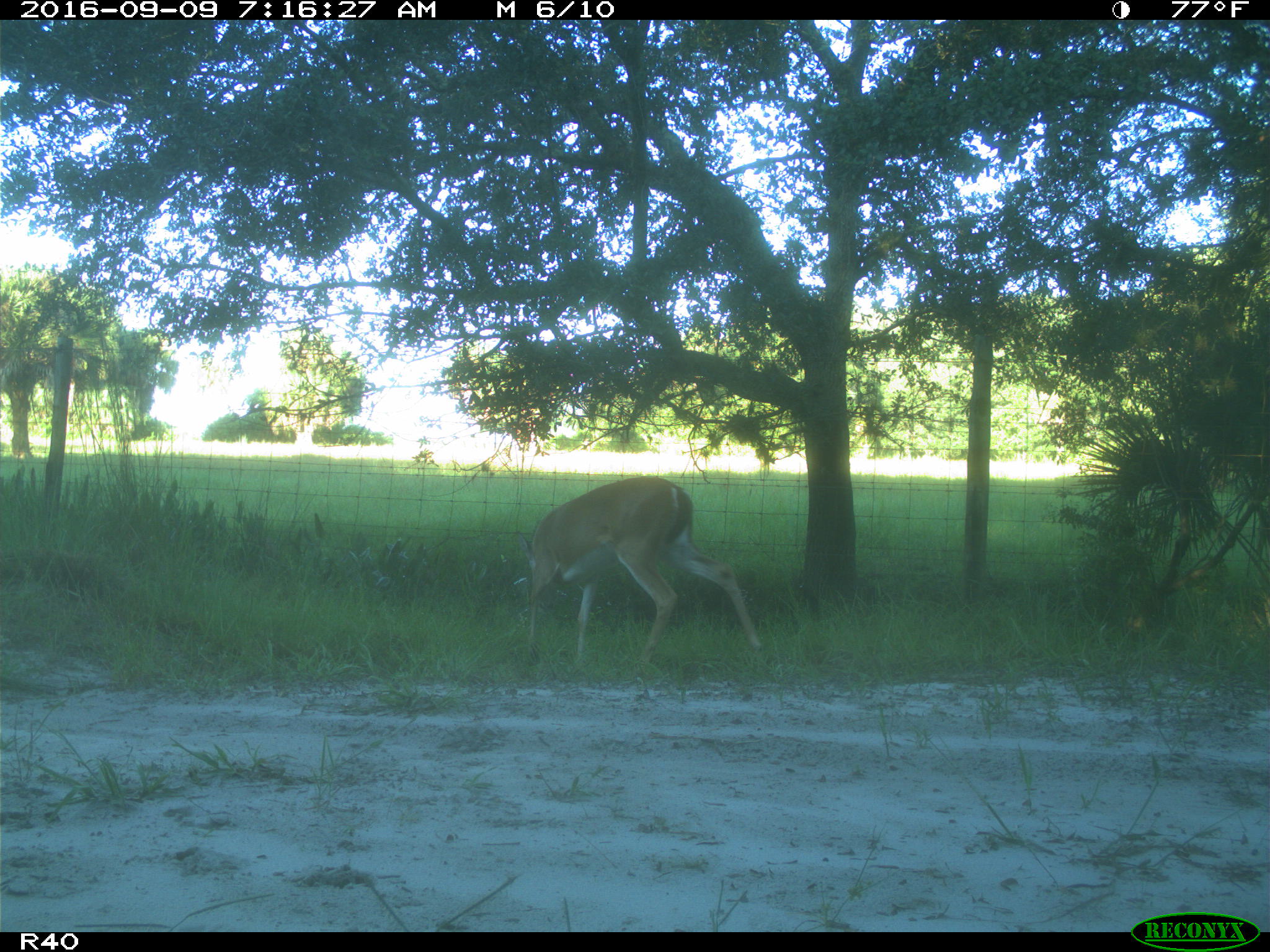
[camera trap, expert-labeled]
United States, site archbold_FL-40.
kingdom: Animalia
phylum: Chordata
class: Mammalia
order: Artiodactyla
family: Cervidae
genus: Odocoileus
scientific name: Odocoileus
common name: deer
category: unidentified deer